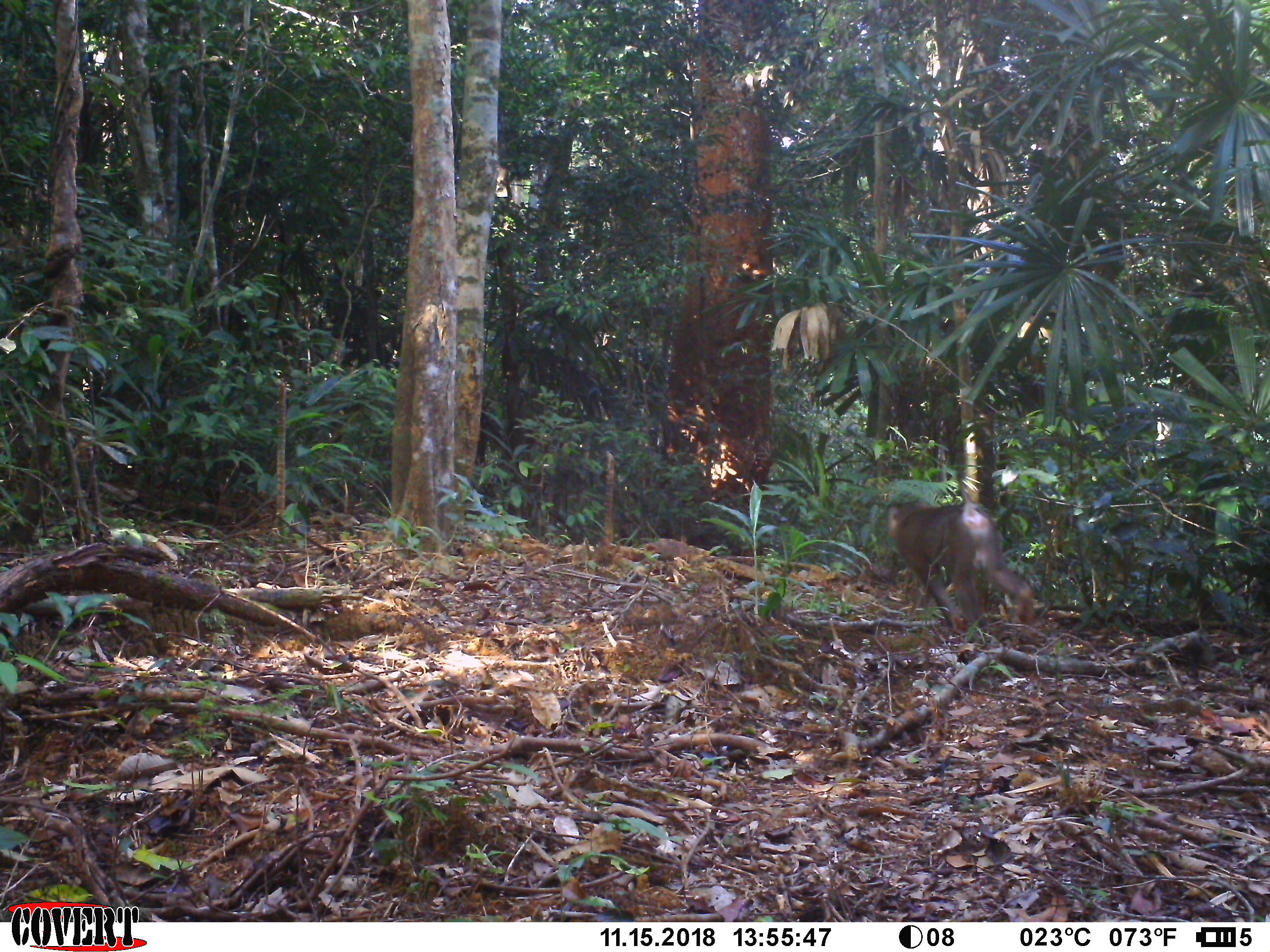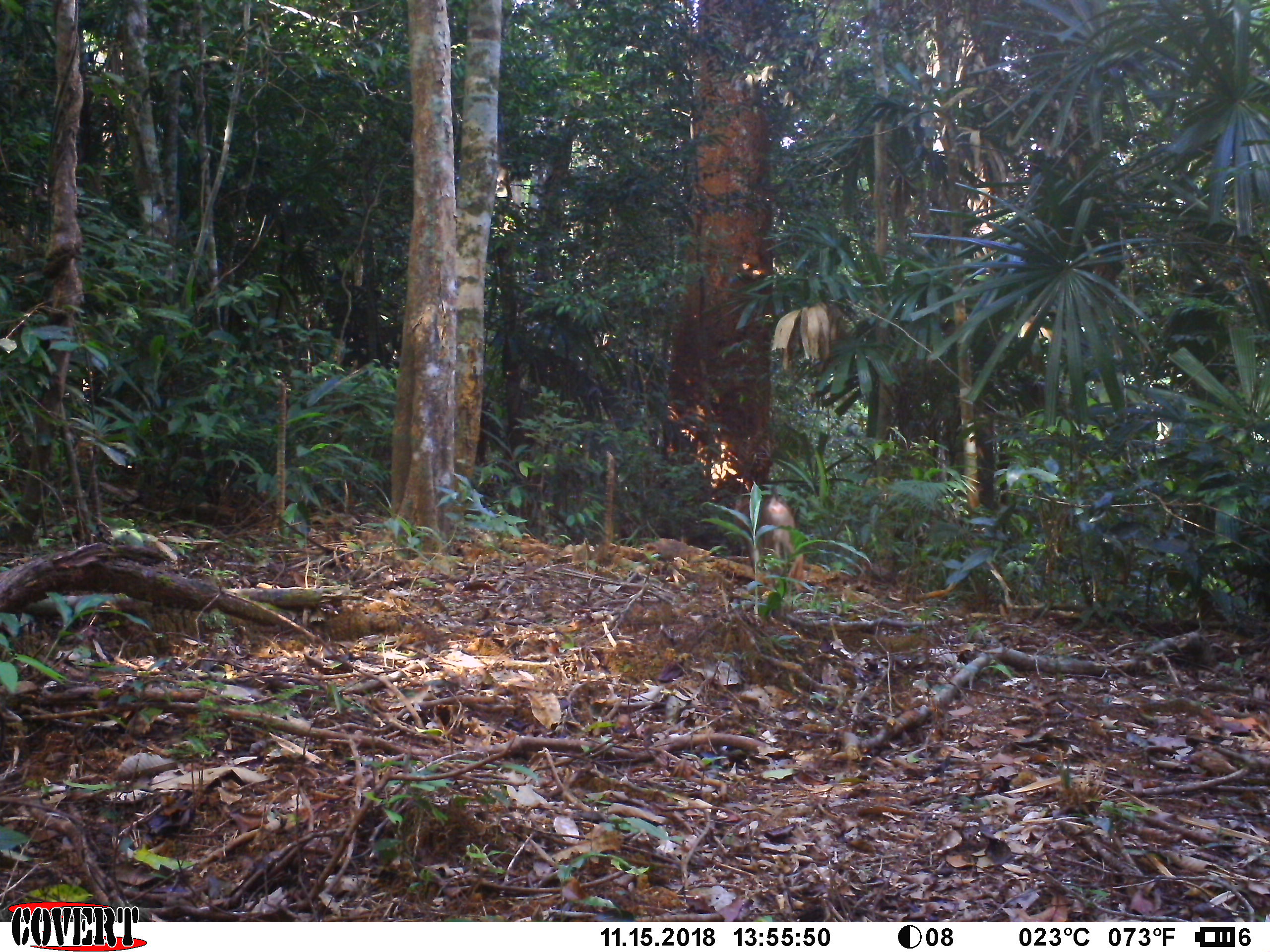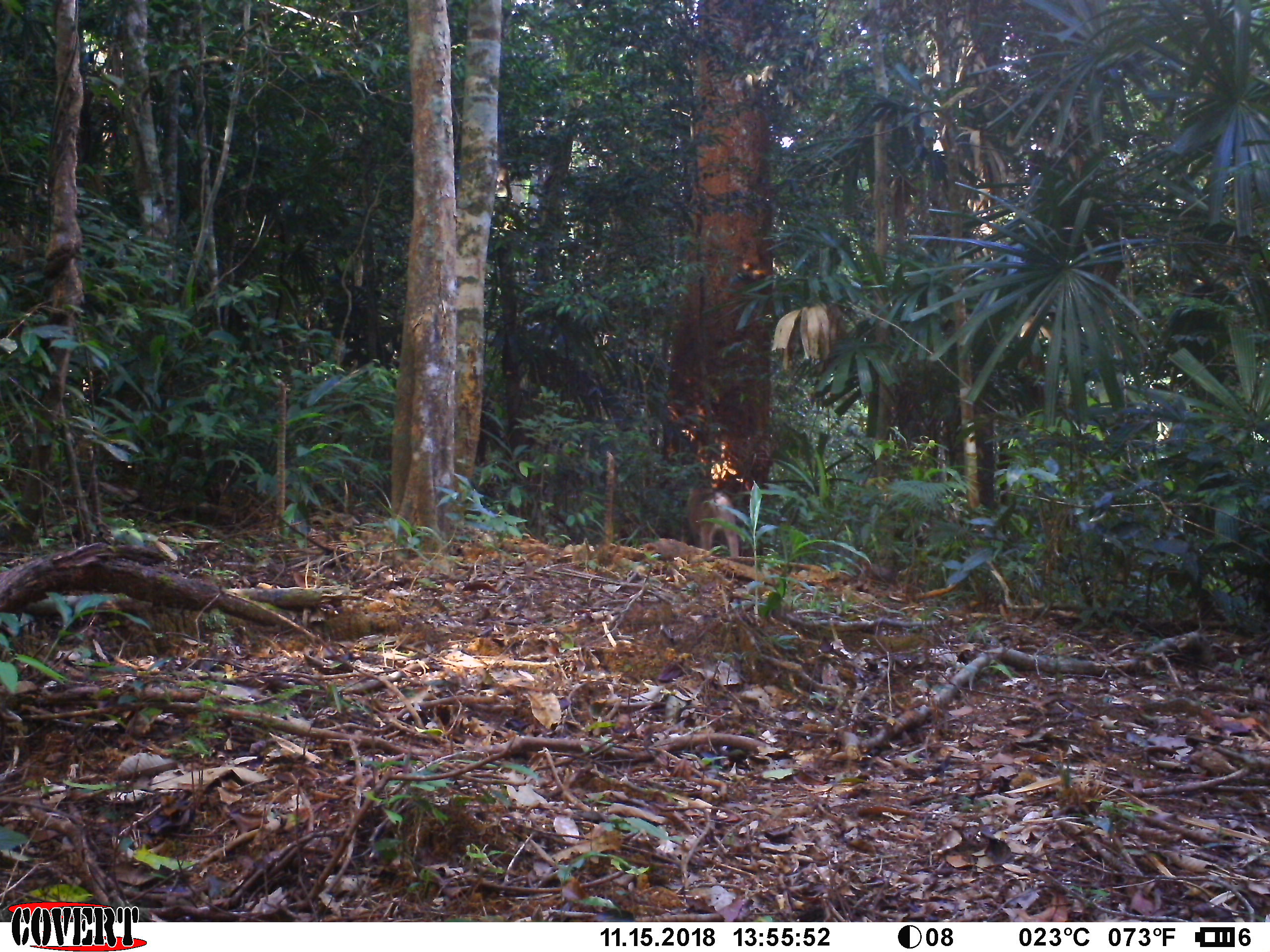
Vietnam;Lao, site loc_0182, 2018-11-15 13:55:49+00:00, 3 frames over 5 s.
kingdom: Animalia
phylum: Chordata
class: Mammalia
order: Primates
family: Cercopithecidae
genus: Macaca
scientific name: Macaca nemestrina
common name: pig-tailed macaque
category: pig tailed macaque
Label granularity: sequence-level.